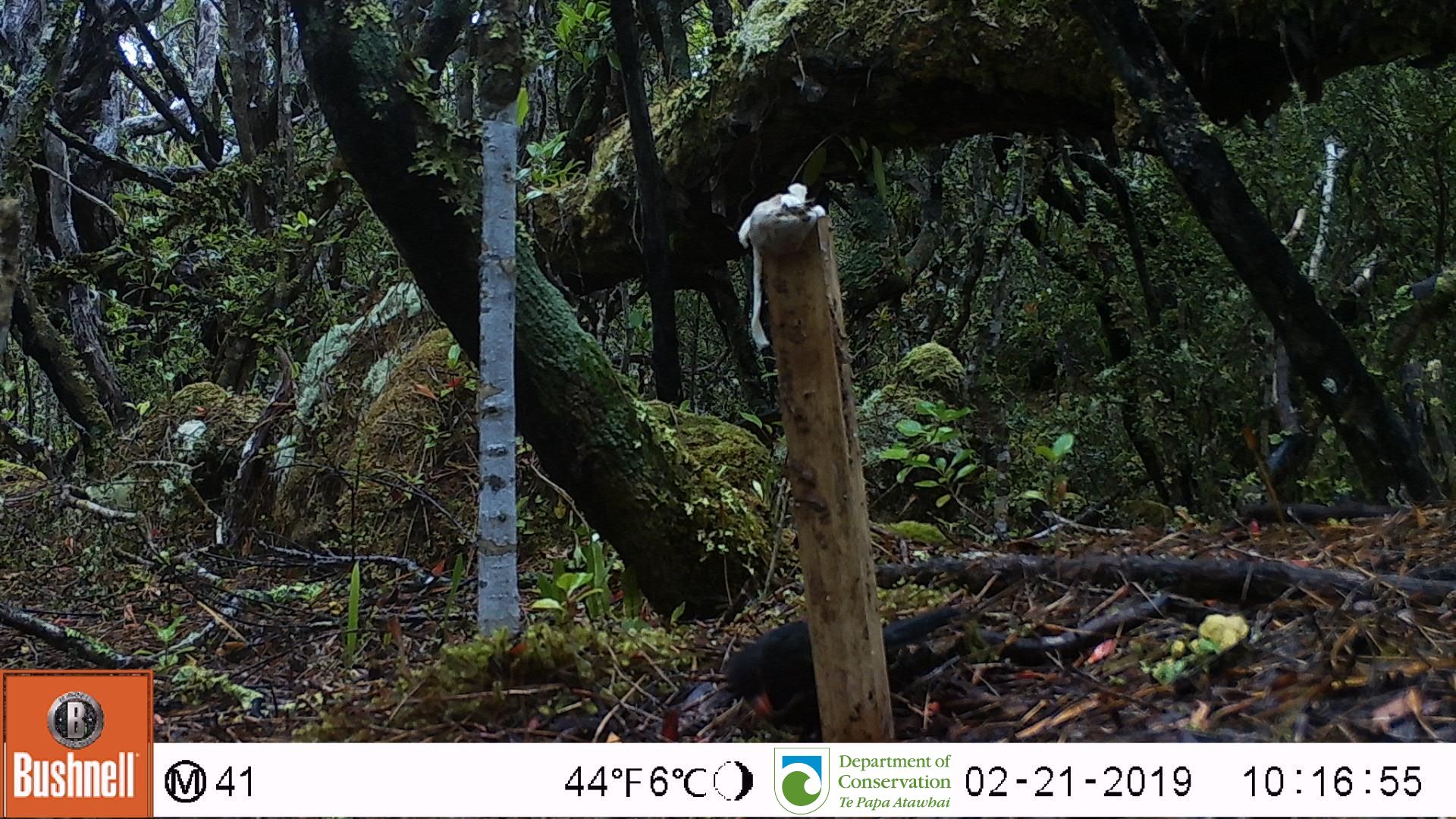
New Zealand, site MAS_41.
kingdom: Animalia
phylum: Chordata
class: Aves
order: Passeriformes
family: Turdidae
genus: Turdus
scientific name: Turdus merula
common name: eurasian blackbird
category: blackbird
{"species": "blackbird (eurasian blackbird) (Turdus merula)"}